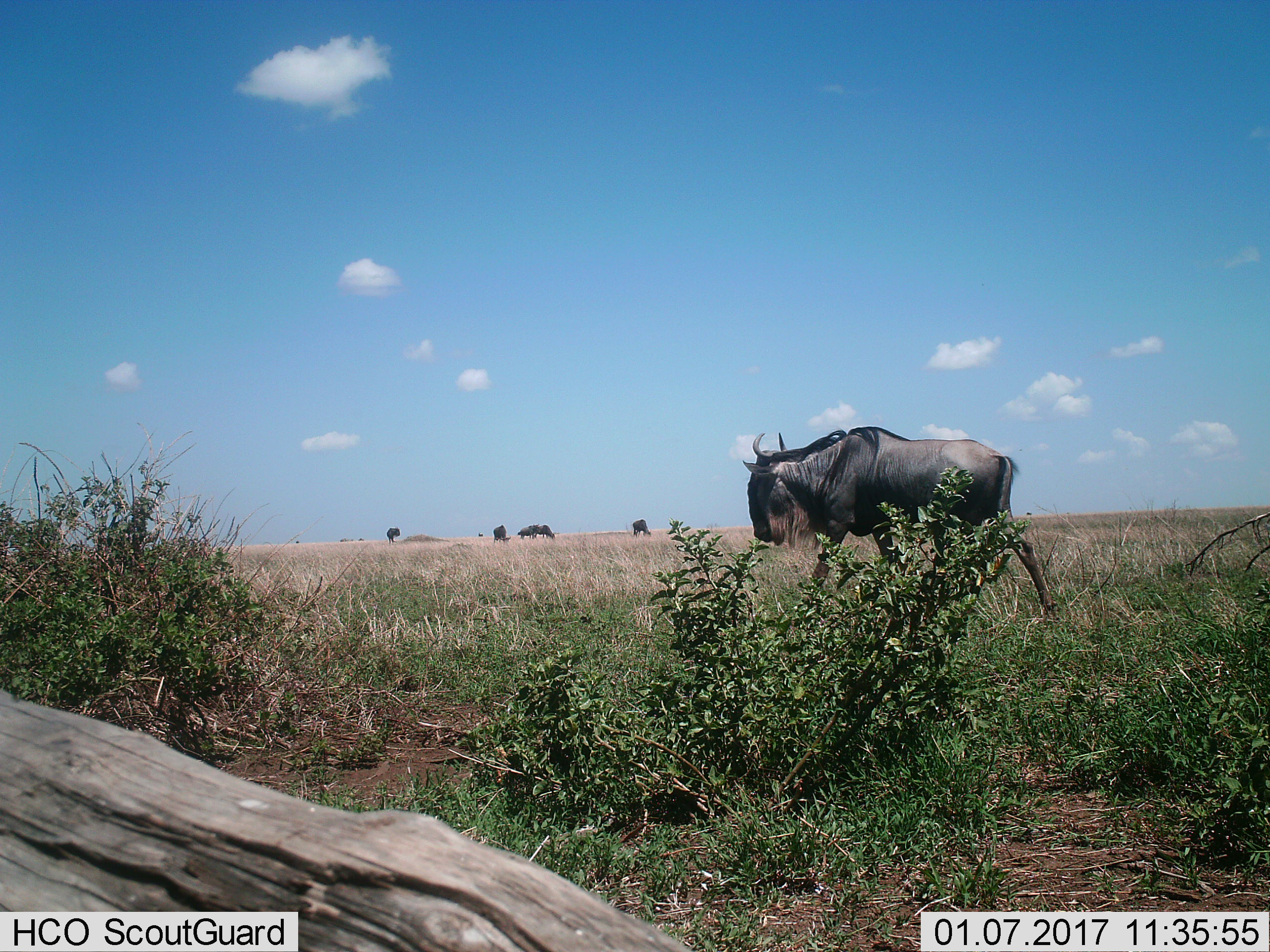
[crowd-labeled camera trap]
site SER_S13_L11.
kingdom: Animalia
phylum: Chordata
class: Mammalia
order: Artiodactyla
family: Bovidae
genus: Connochaetes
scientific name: Connochaetes taurinus taurinus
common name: blue wildebeest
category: wildebeestblue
Wildebeestblue (blue wildebeest) (Connochaetes taurinus taurinus), count 6. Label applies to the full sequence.